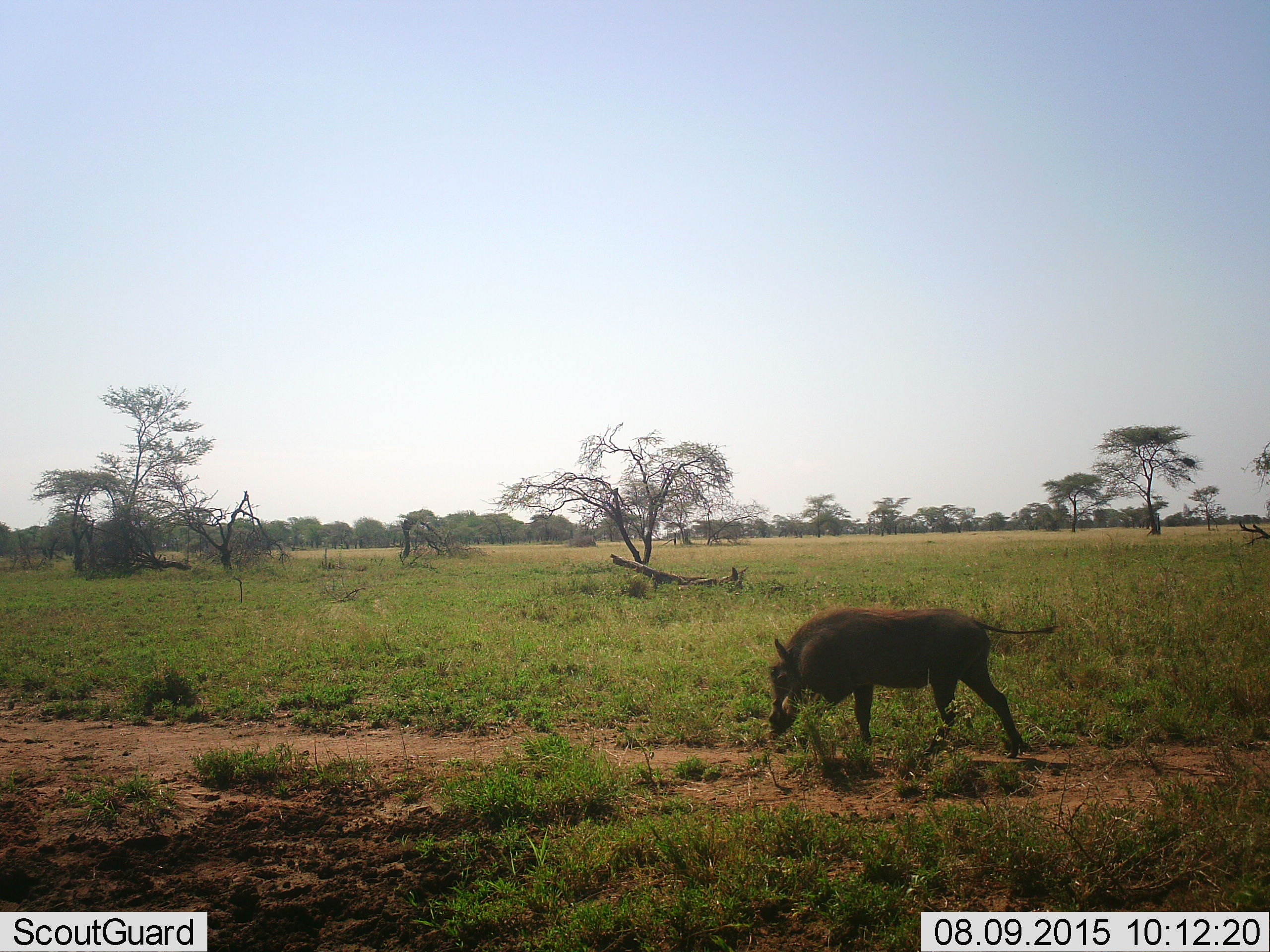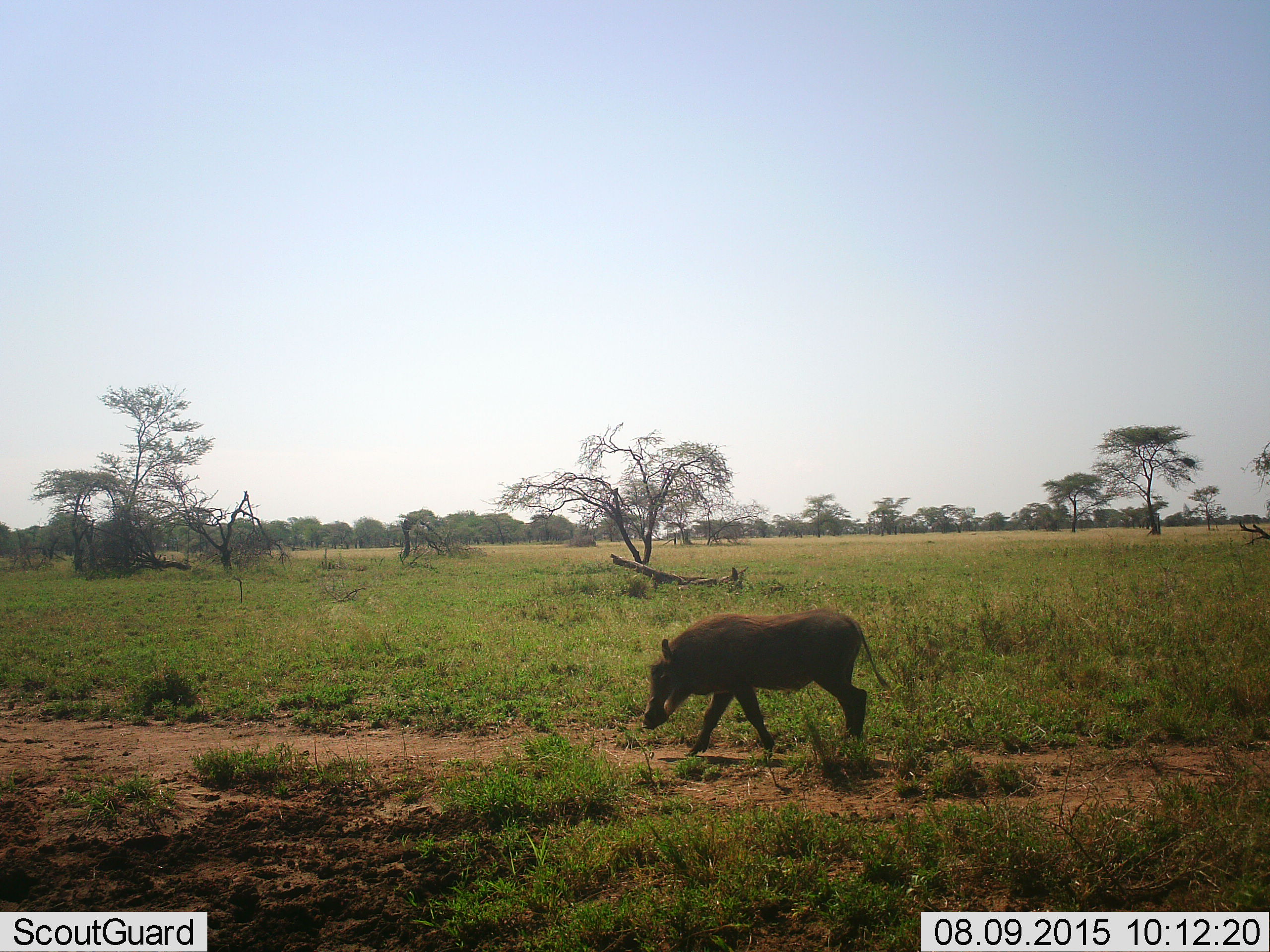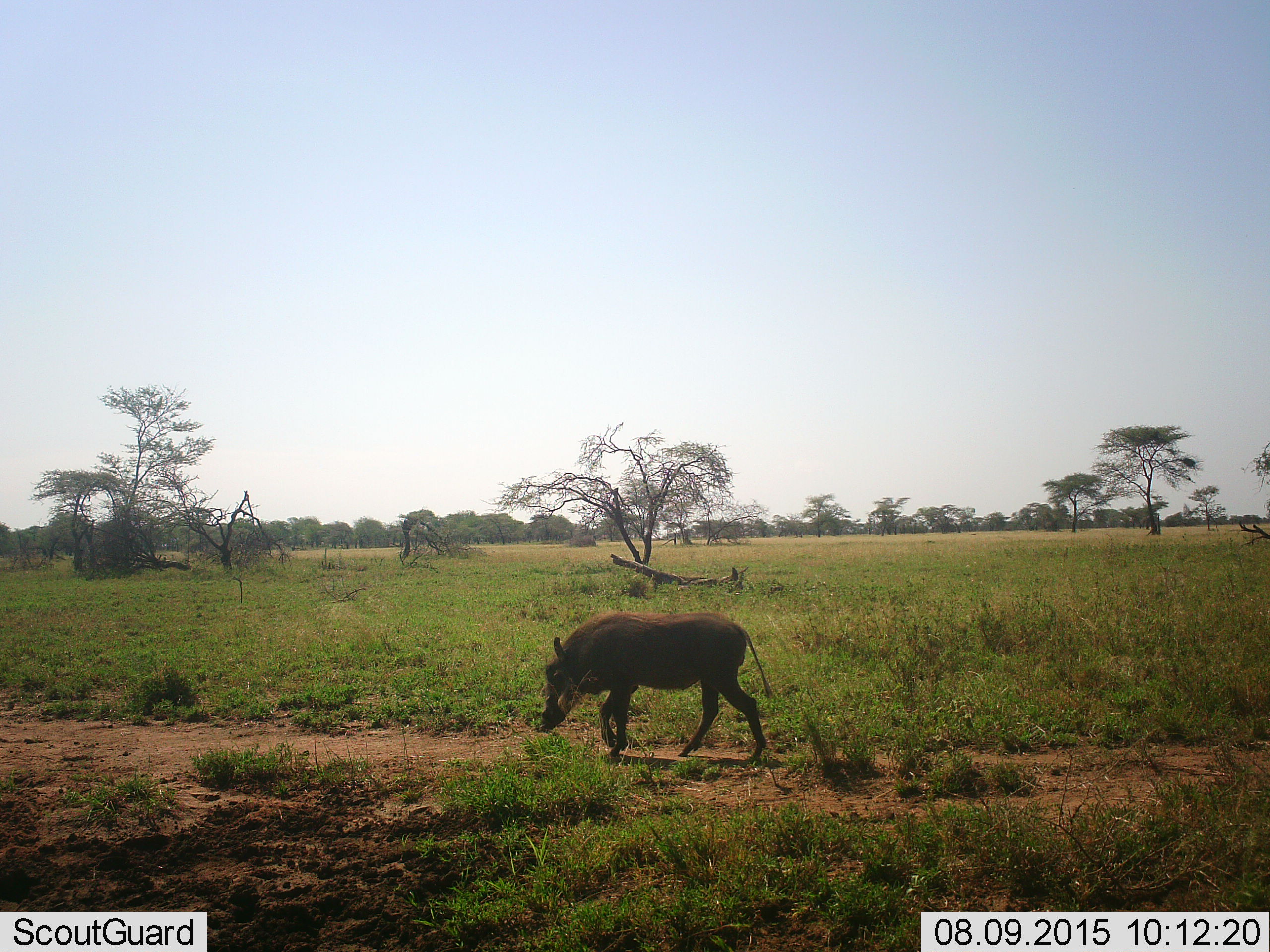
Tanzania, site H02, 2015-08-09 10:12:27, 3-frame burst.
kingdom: Animalia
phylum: Chordata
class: Mammalia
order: Artiodactyla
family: Suidae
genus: Phacochoerus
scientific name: Phacochoerus africanus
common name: warthog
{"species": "warthog (Phacochoerus africanus)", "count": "1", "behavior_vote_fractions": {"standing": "0%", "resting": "0%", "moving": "88%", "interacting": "0%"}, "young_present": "0%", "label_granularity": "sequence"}